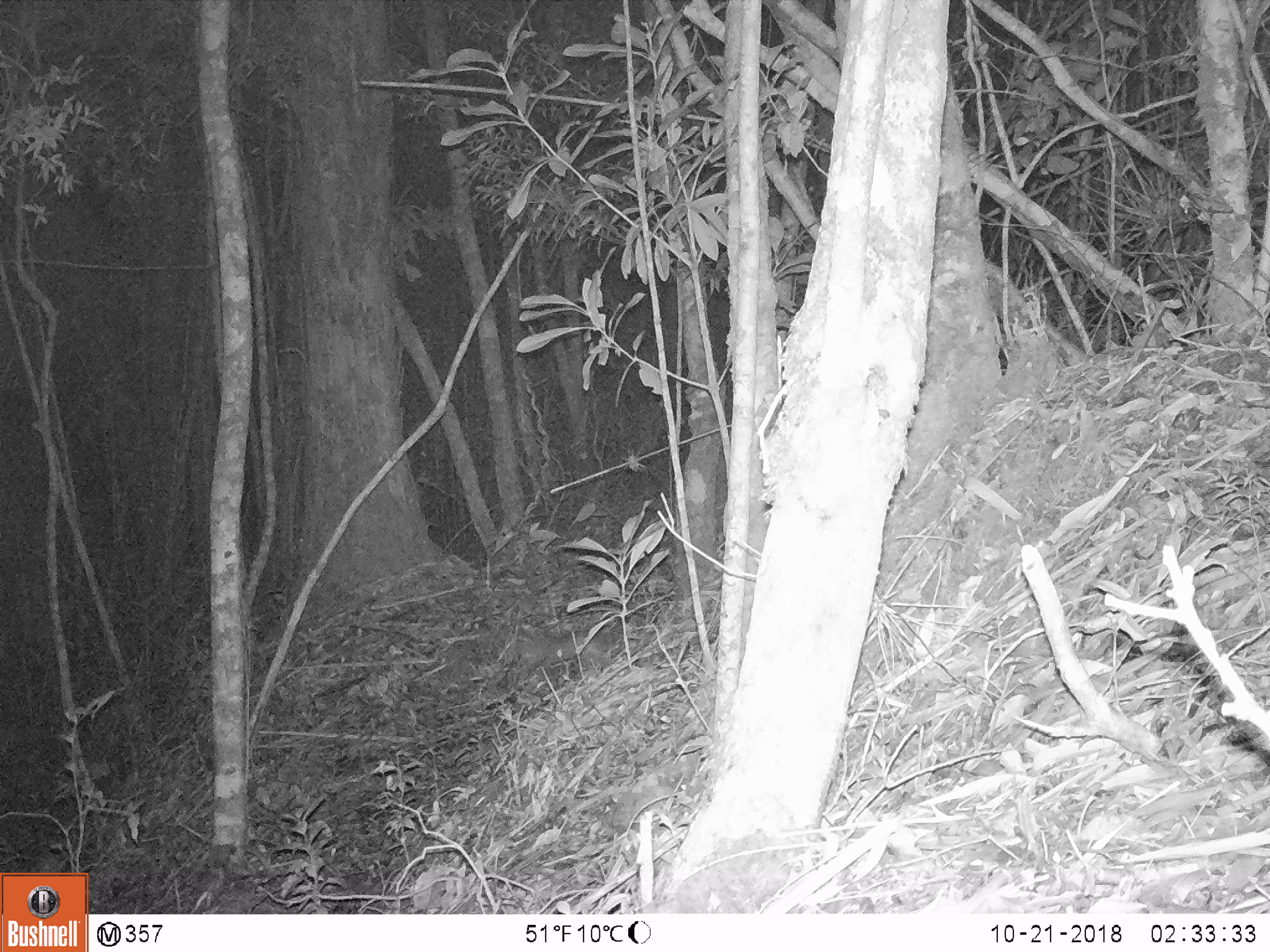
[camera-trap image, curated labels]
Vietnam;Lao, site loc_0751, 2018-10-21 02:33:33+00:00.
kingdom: Animalia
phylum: Chordata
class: Mammalia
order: Carnivora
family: Mustelidae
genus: Melogale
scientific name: Melogale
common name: ferret badger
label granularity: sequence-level